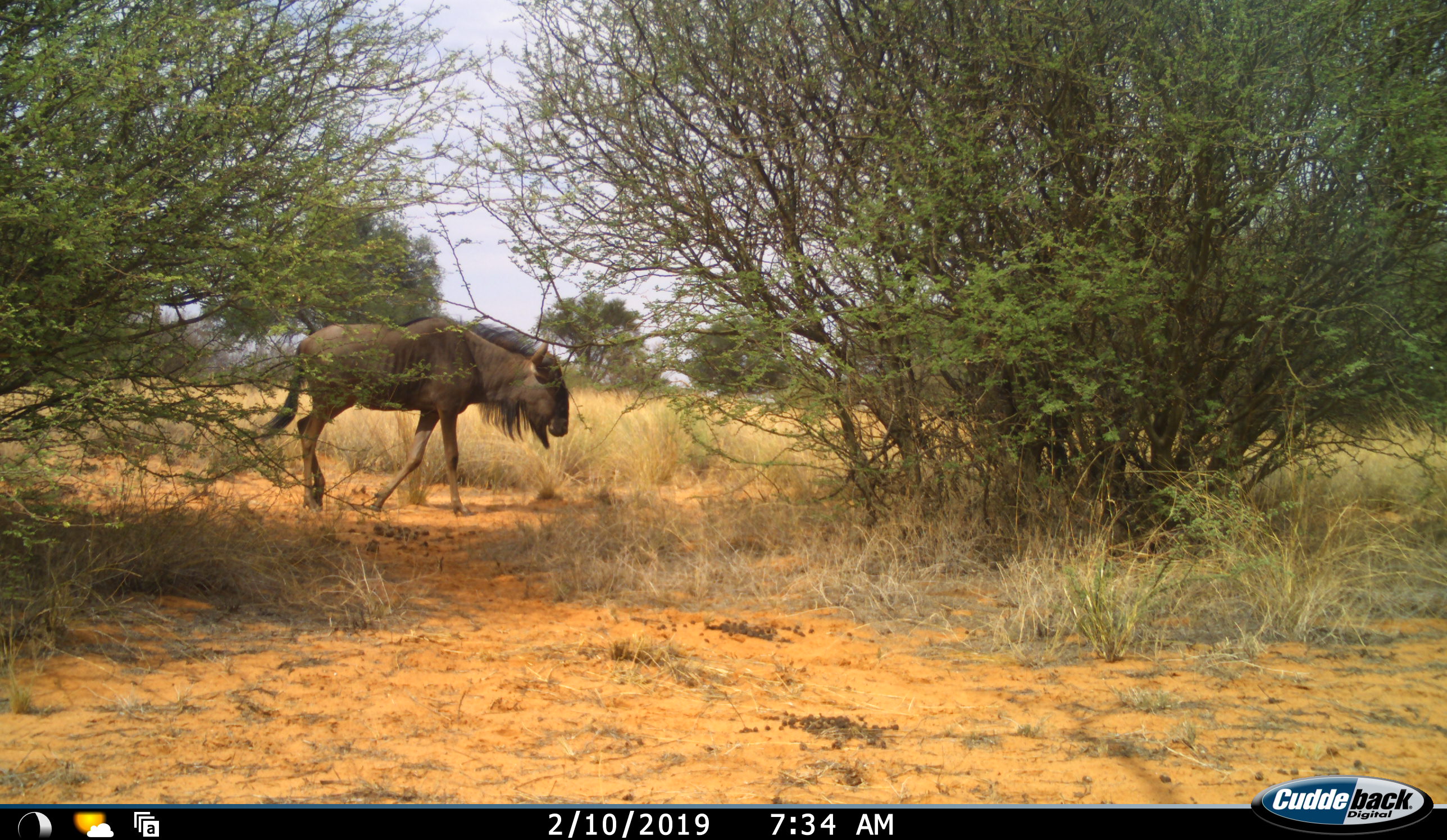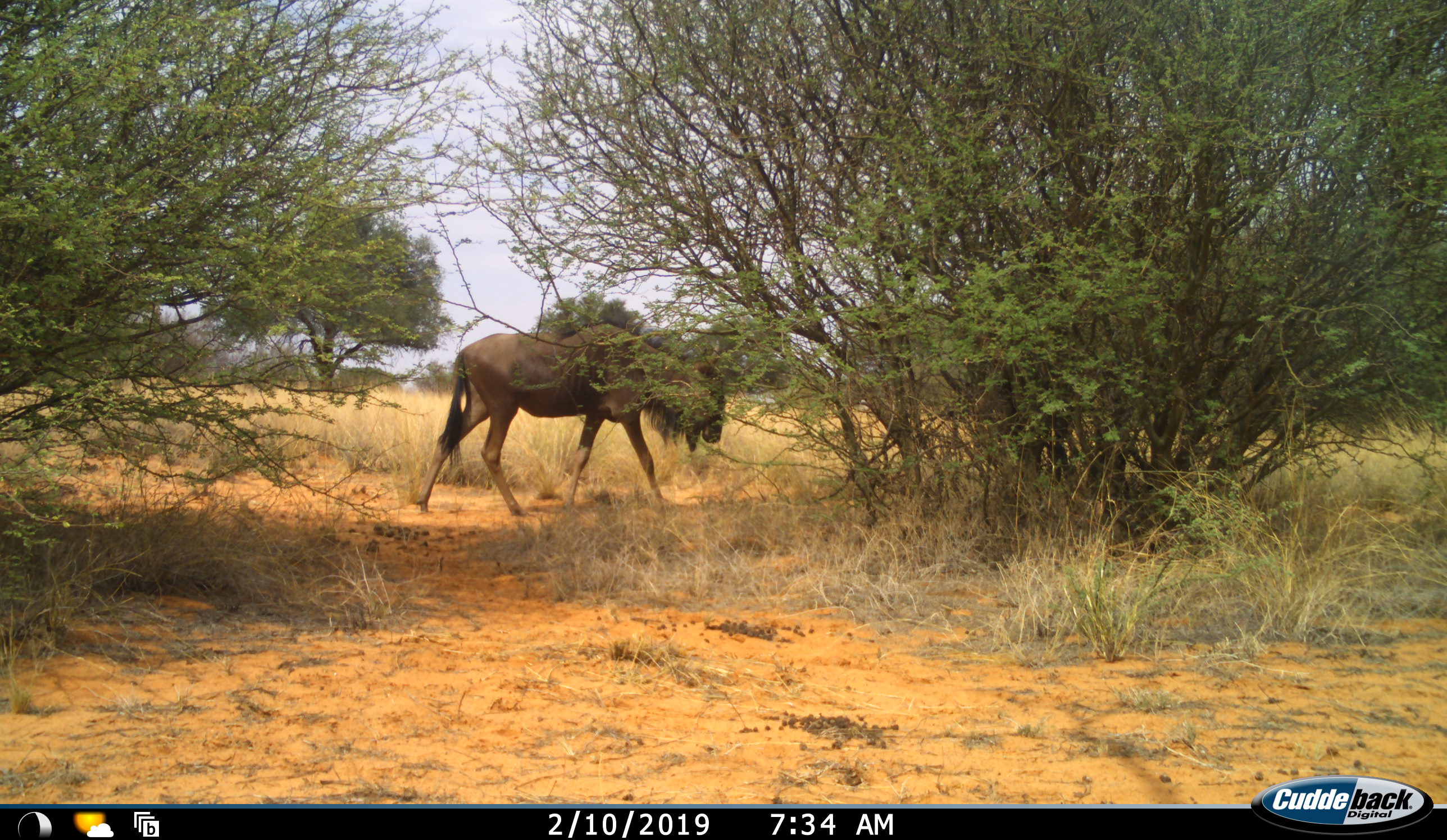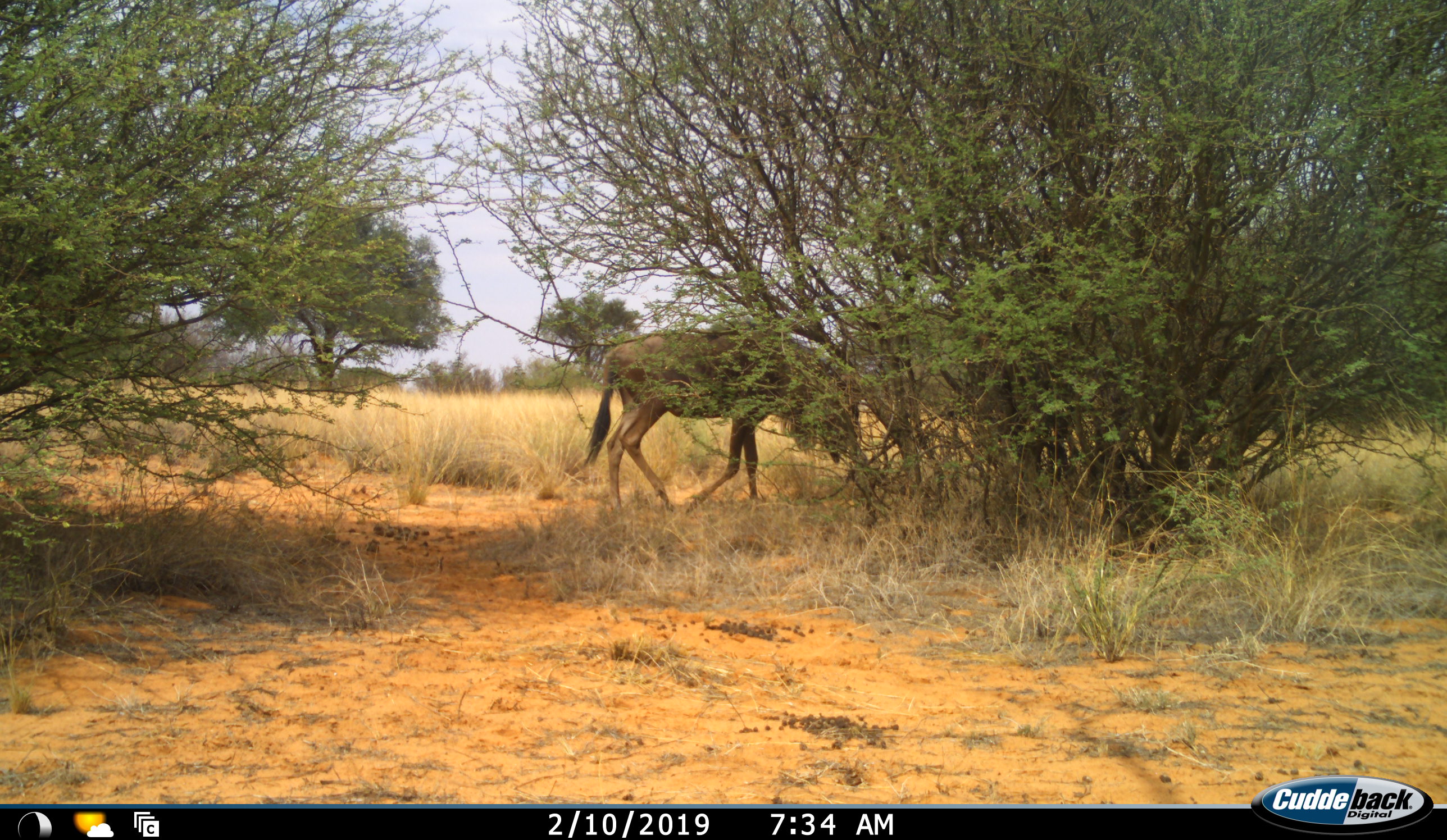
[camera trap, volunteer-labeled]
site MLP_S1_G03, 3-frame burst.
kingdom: Animalia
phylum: Chordata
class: Mammalia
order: Artiodactyla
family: Bovidae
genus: Connochaetes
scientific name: Connochaetes taurinus taurinus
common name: blue wildebeest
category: wildebeestblue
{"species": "wildebeestblue (blue wildebeest) (Connochaetes taurinus taurinus)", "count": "1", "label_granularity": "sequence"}